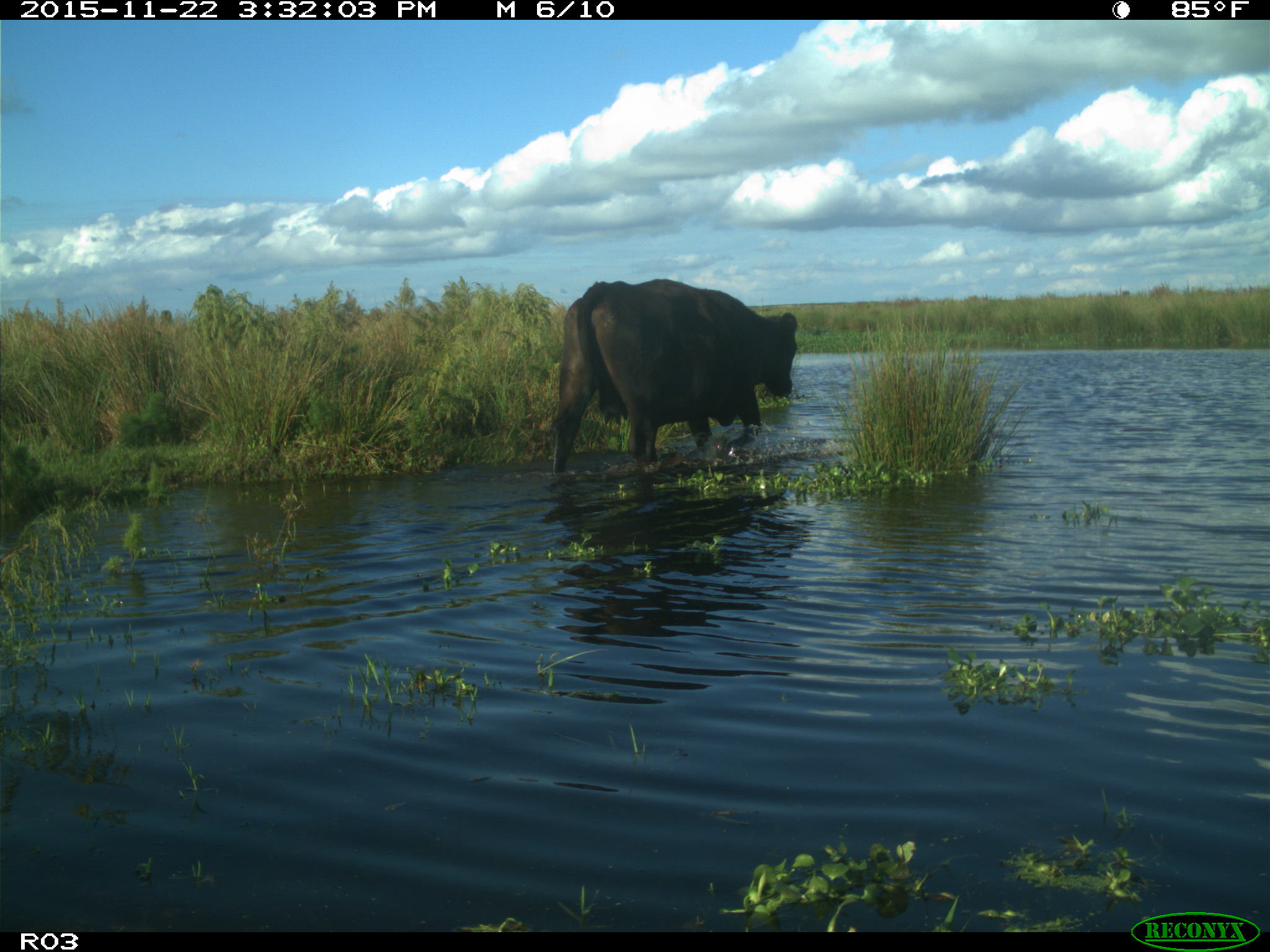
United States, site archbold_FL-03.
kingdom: Animalia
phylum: Chordata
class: Mammalia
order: Artiodactyla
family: Bovidae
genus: Bos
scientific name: Bos taurus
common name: domestic cow